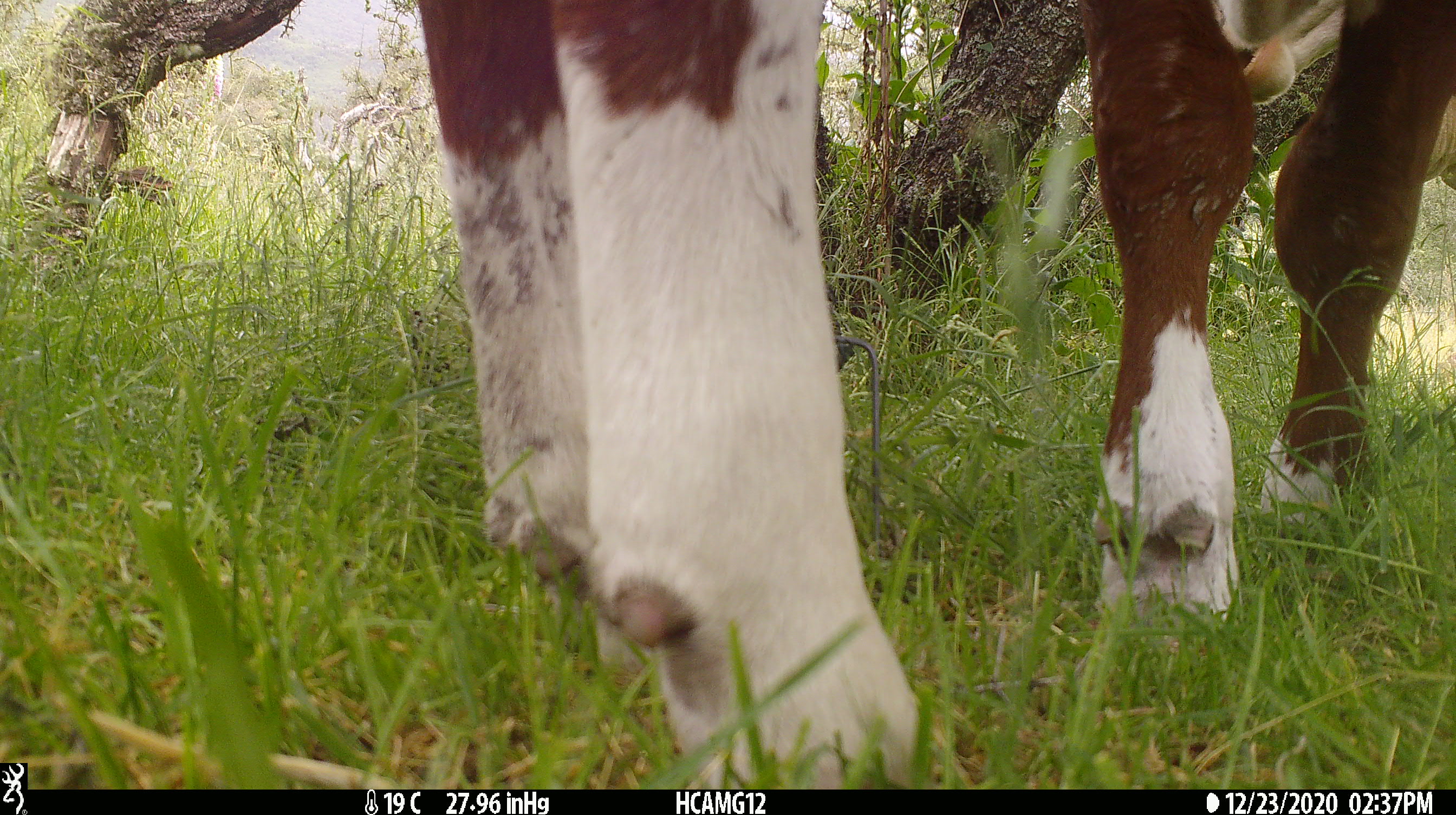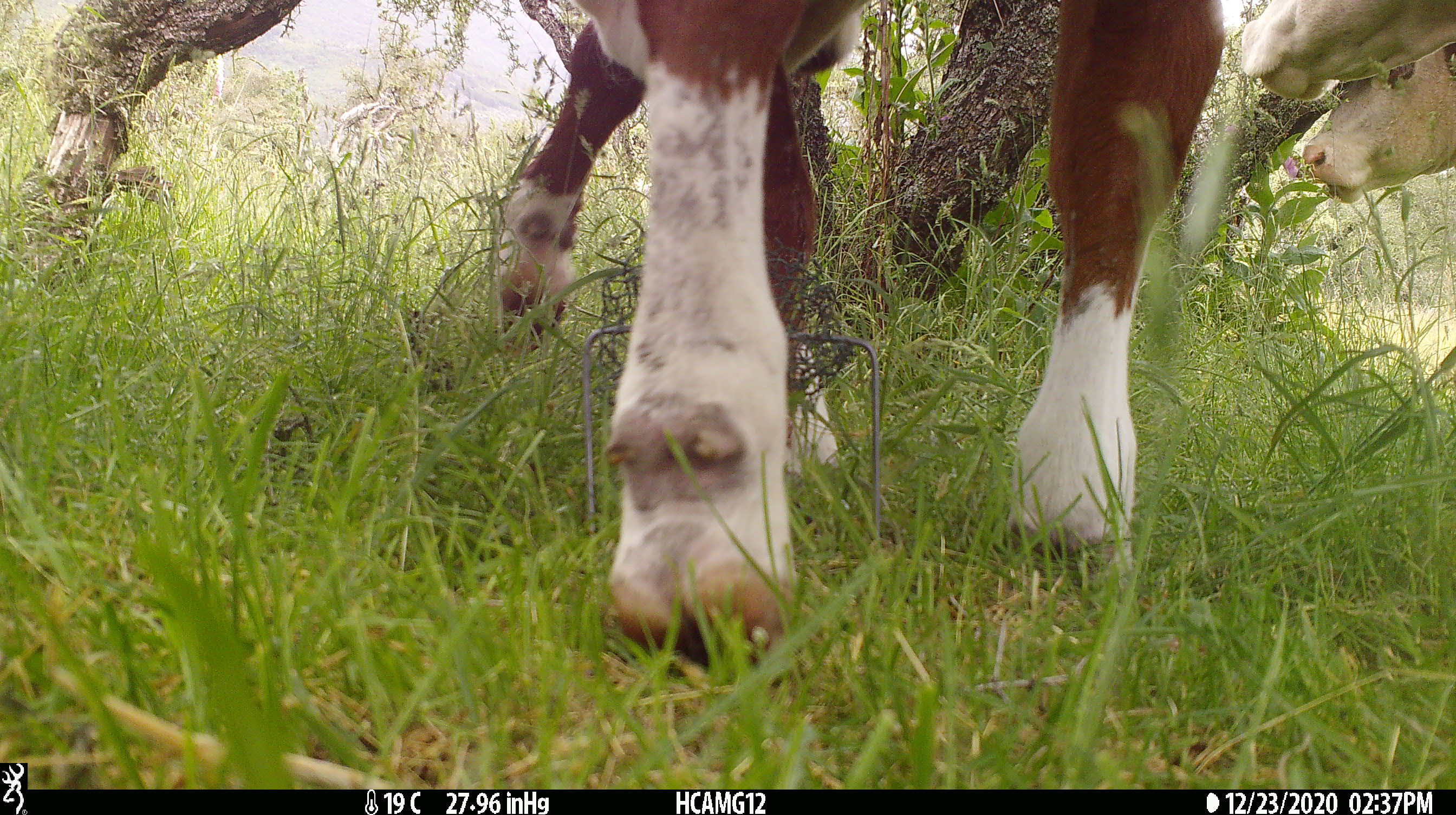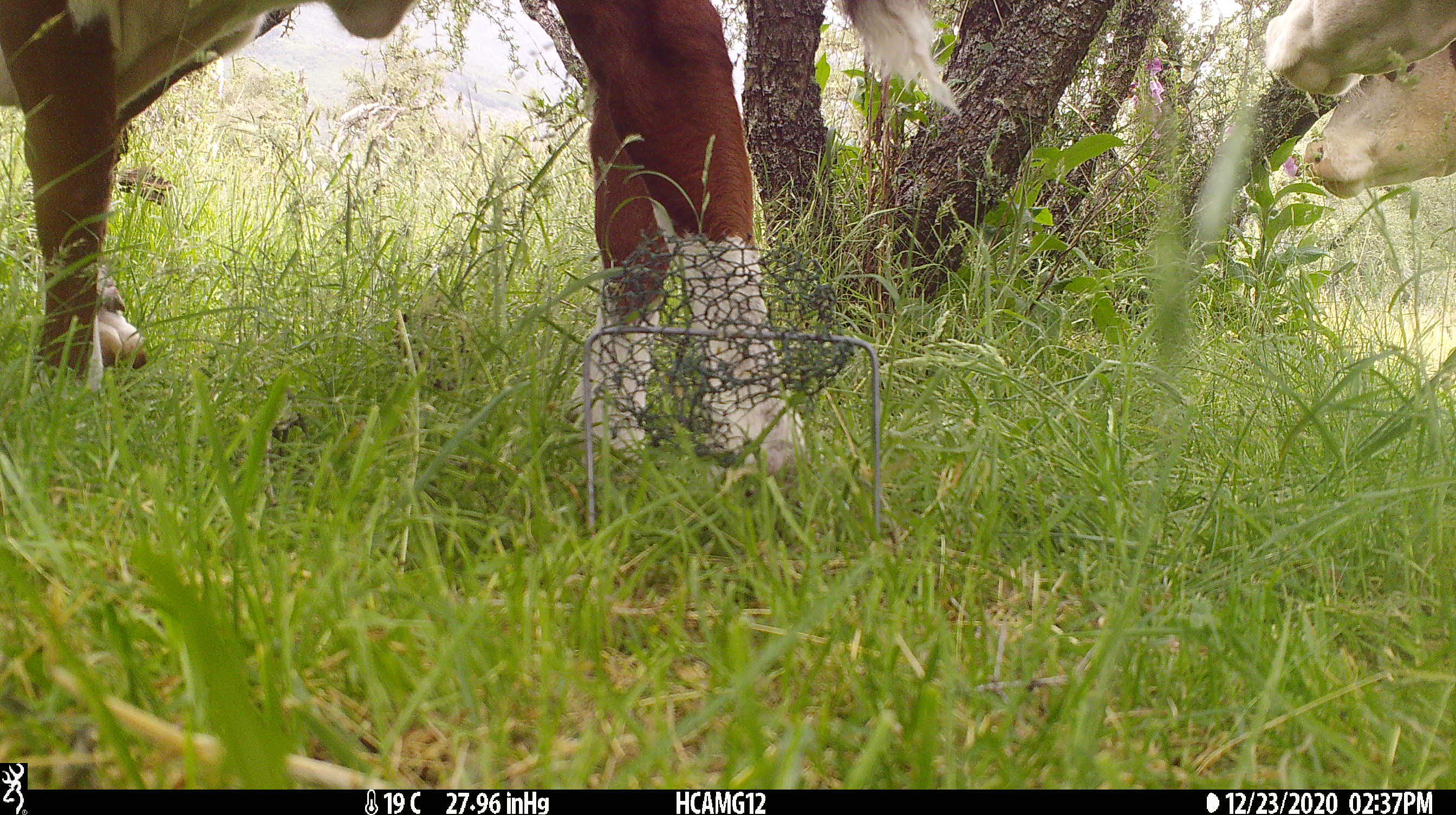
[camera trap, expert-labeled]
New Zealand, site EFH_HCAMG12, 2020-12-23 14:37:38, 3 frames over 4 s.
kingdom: Animalia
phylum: Chordata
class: Mammalia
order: Artiodactyla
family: Bovidae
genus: Bos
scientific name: Bos taurus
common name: domestic cow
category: cow